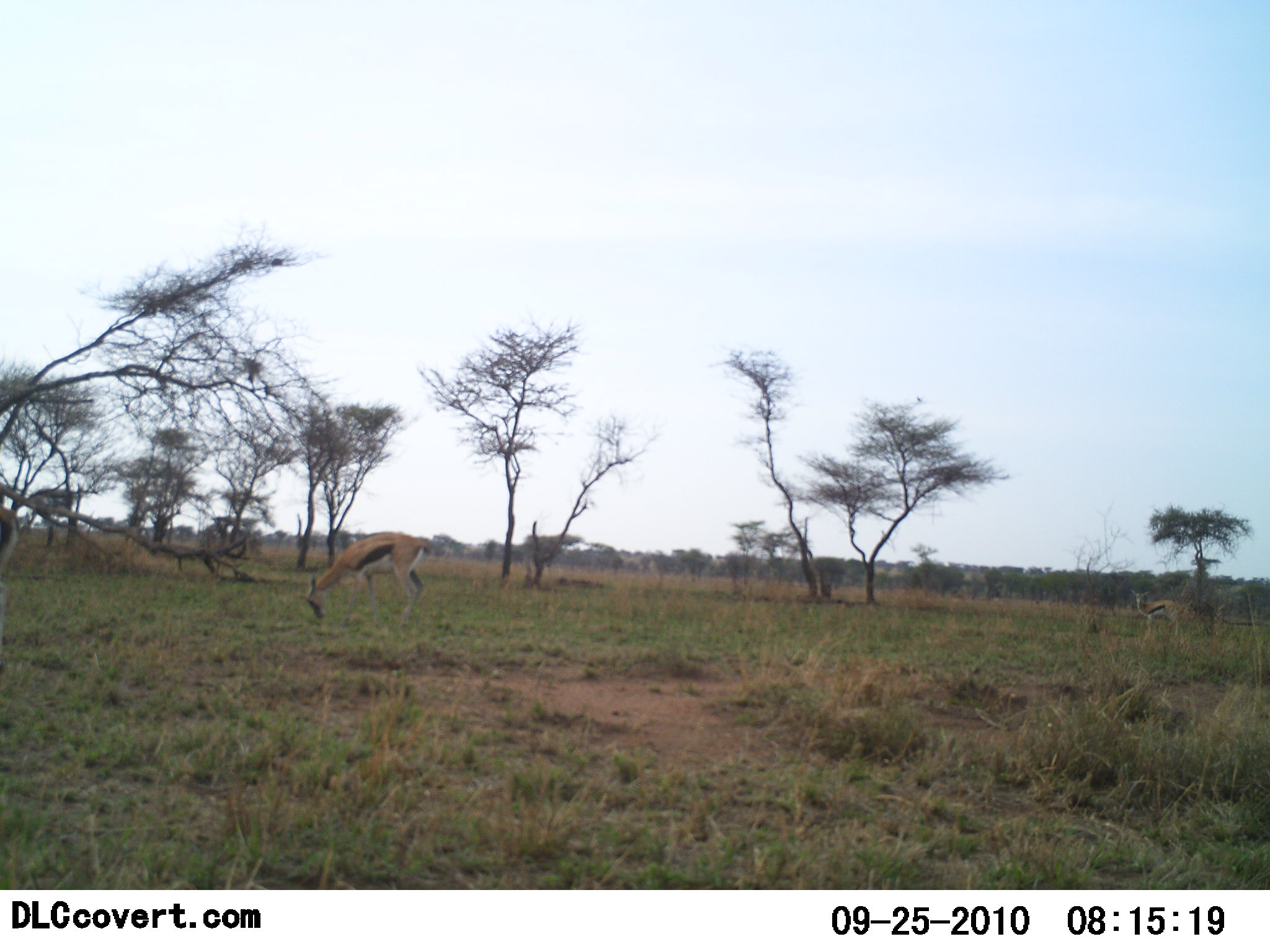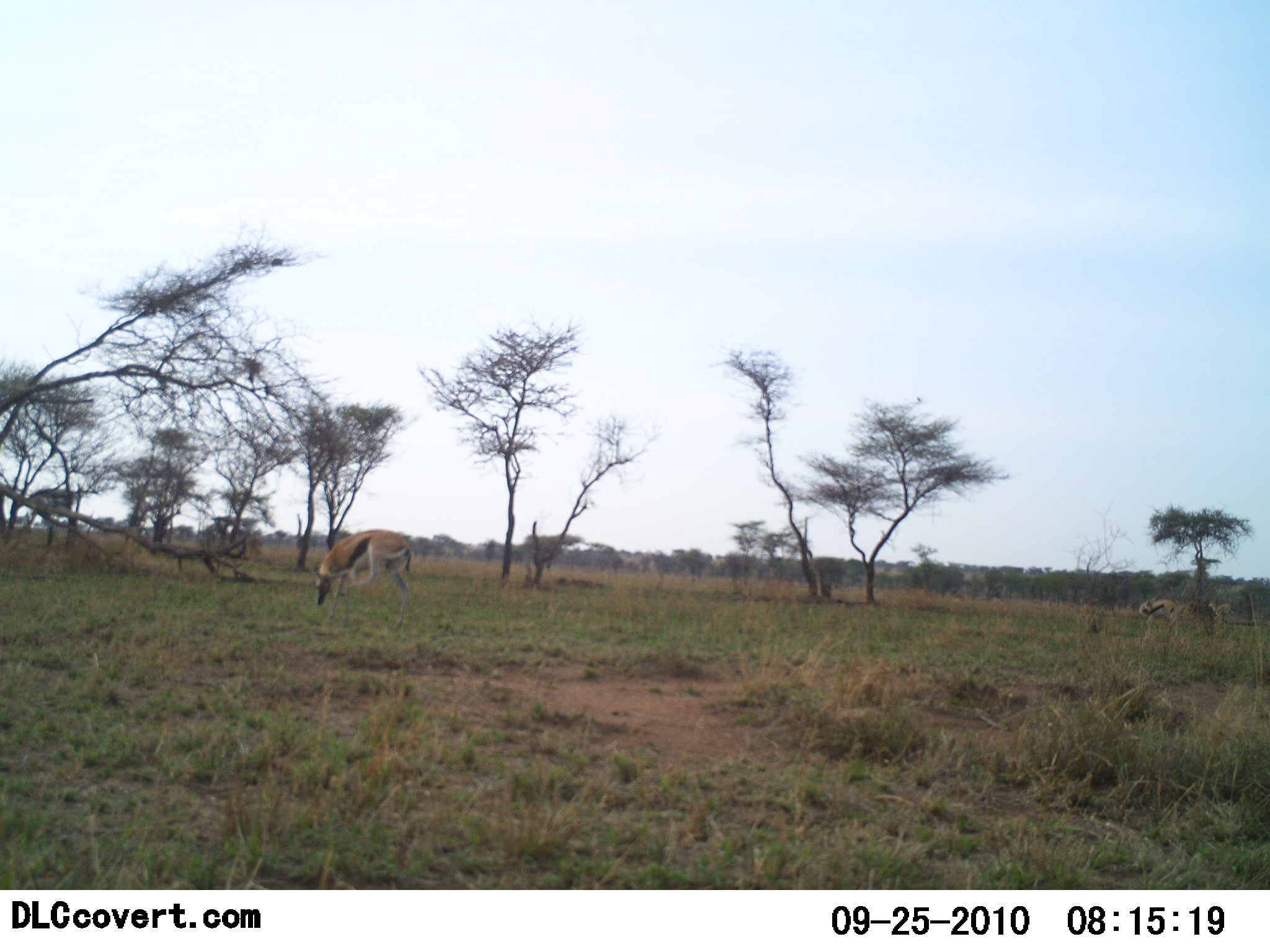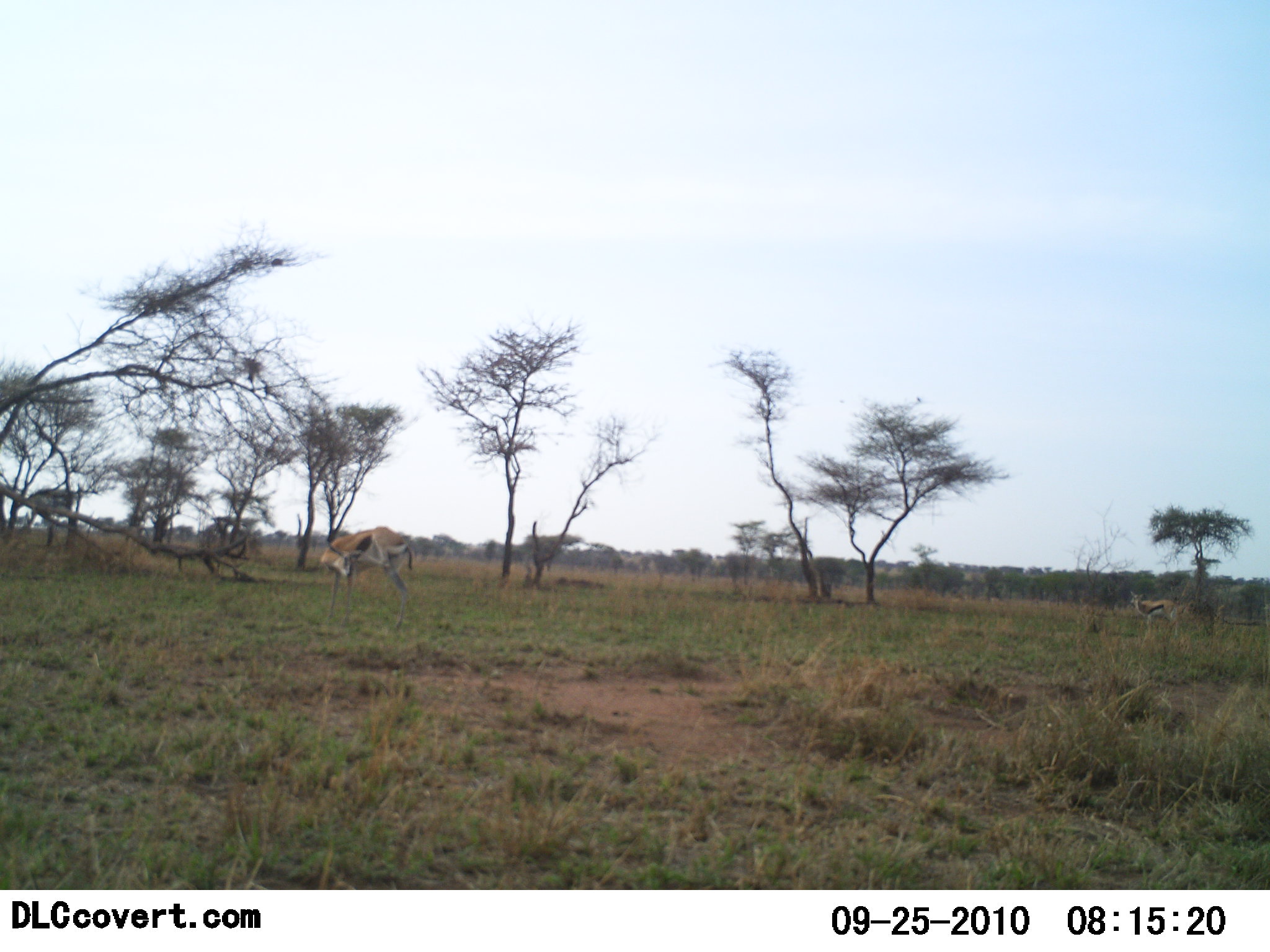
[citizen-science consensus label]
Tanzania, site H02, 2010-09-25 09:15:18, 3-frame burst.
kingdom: Animalia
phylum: Chordata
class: Mammalia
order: Artiodactyla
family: Bovidae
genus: Eudorcas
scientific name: Eudorcas thomsonii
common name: thomson's gazelle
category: gazellethomsons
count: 2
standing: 38%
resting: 0%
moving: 15%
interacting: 0%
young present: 0%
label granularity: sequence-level